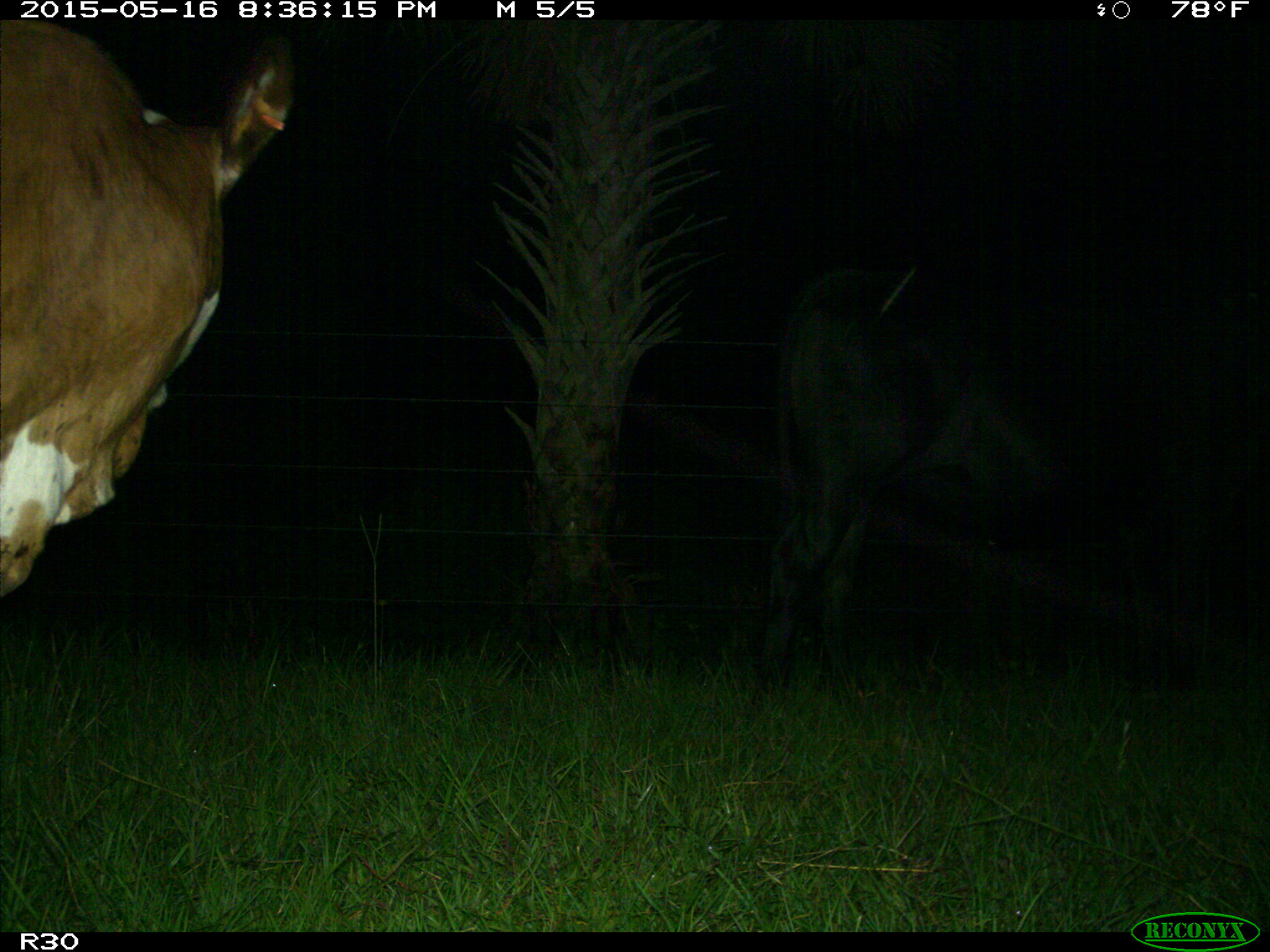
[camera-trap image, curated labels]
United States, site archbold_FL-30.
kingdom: Animalia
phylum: Chordata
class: Mammalia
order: Artiodactyla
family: Bovidae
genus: Bos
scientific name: Bos taurus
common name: domestic cow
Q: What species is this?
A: Bos taurus (domestic cow).